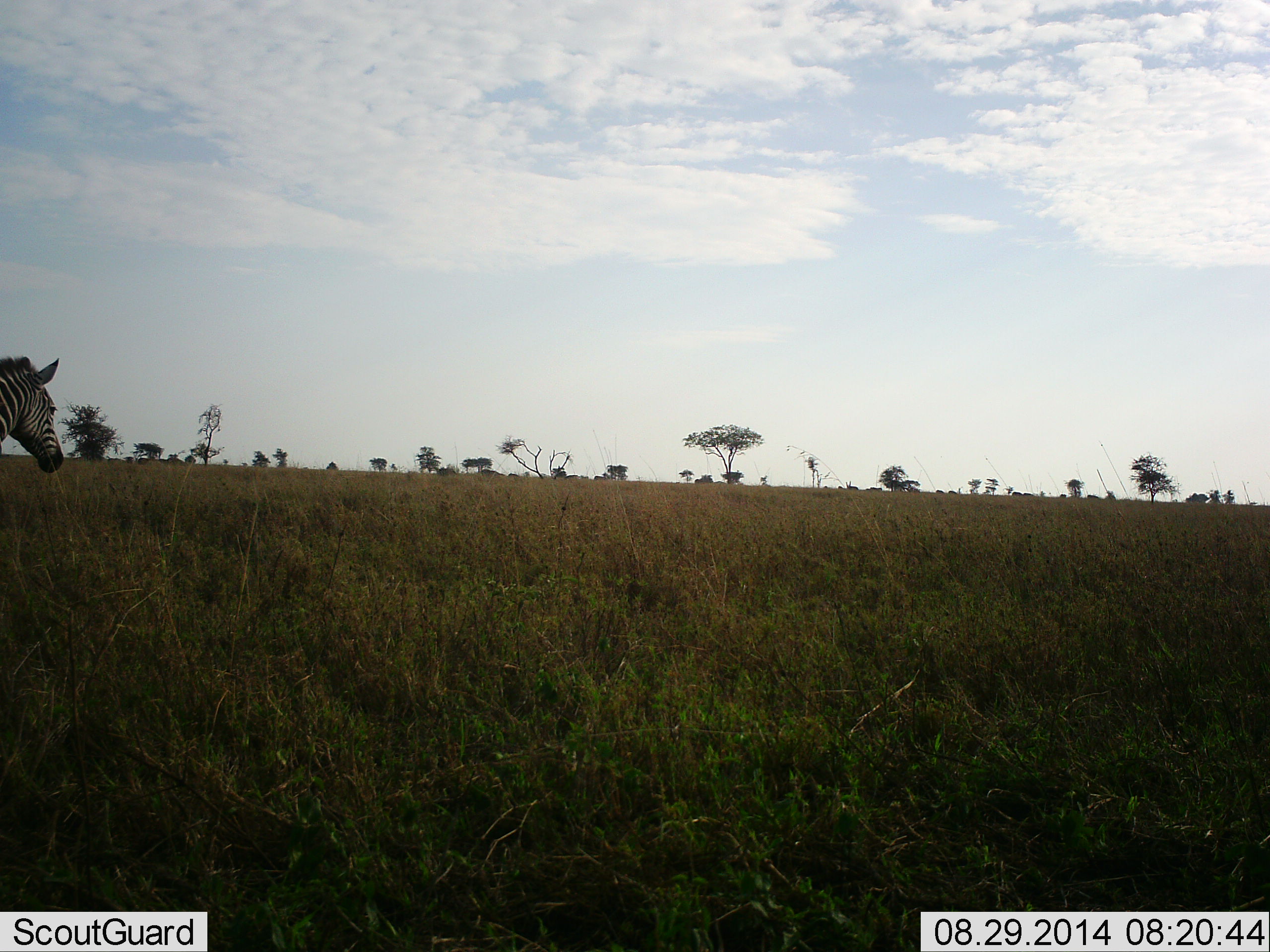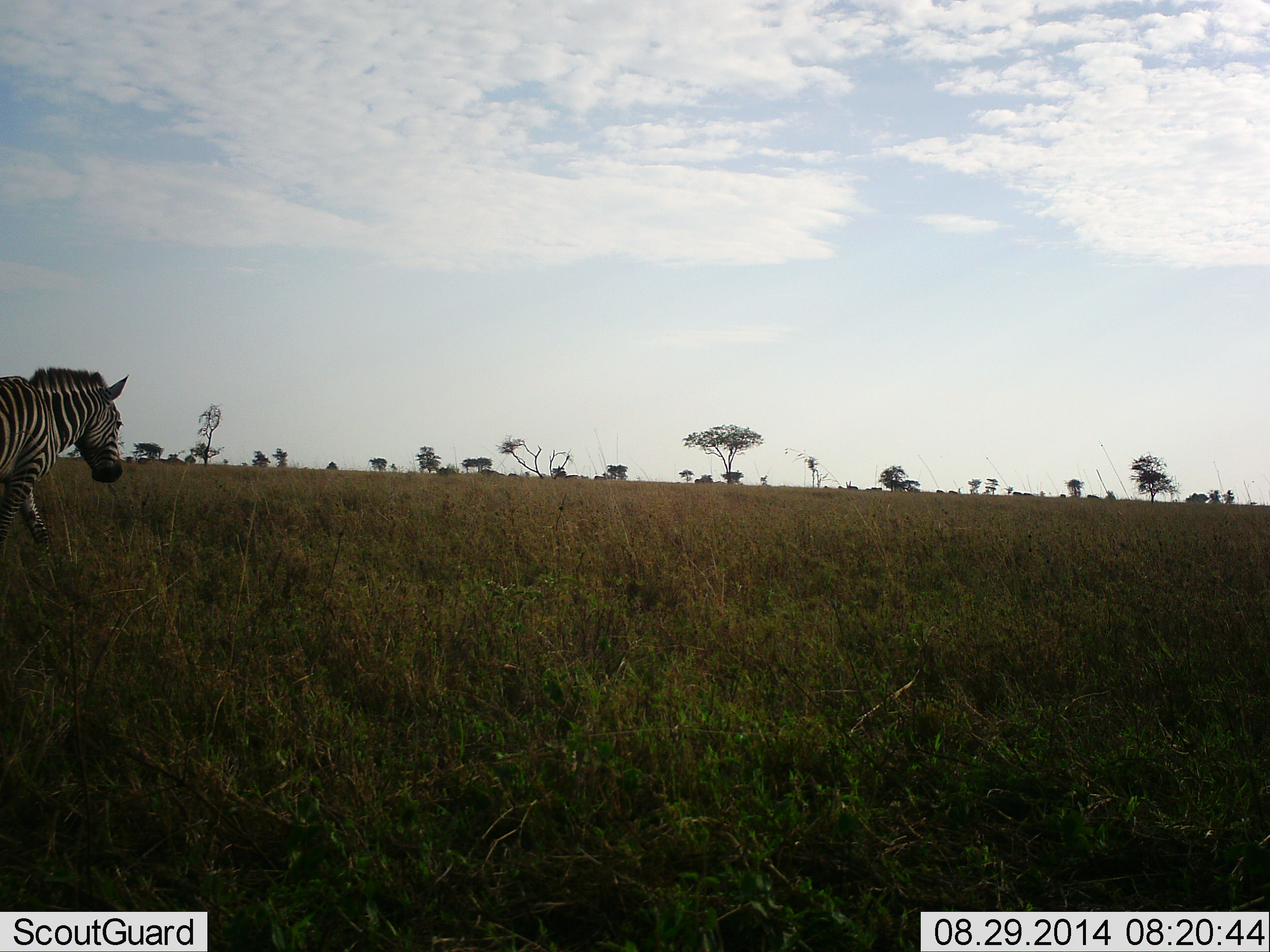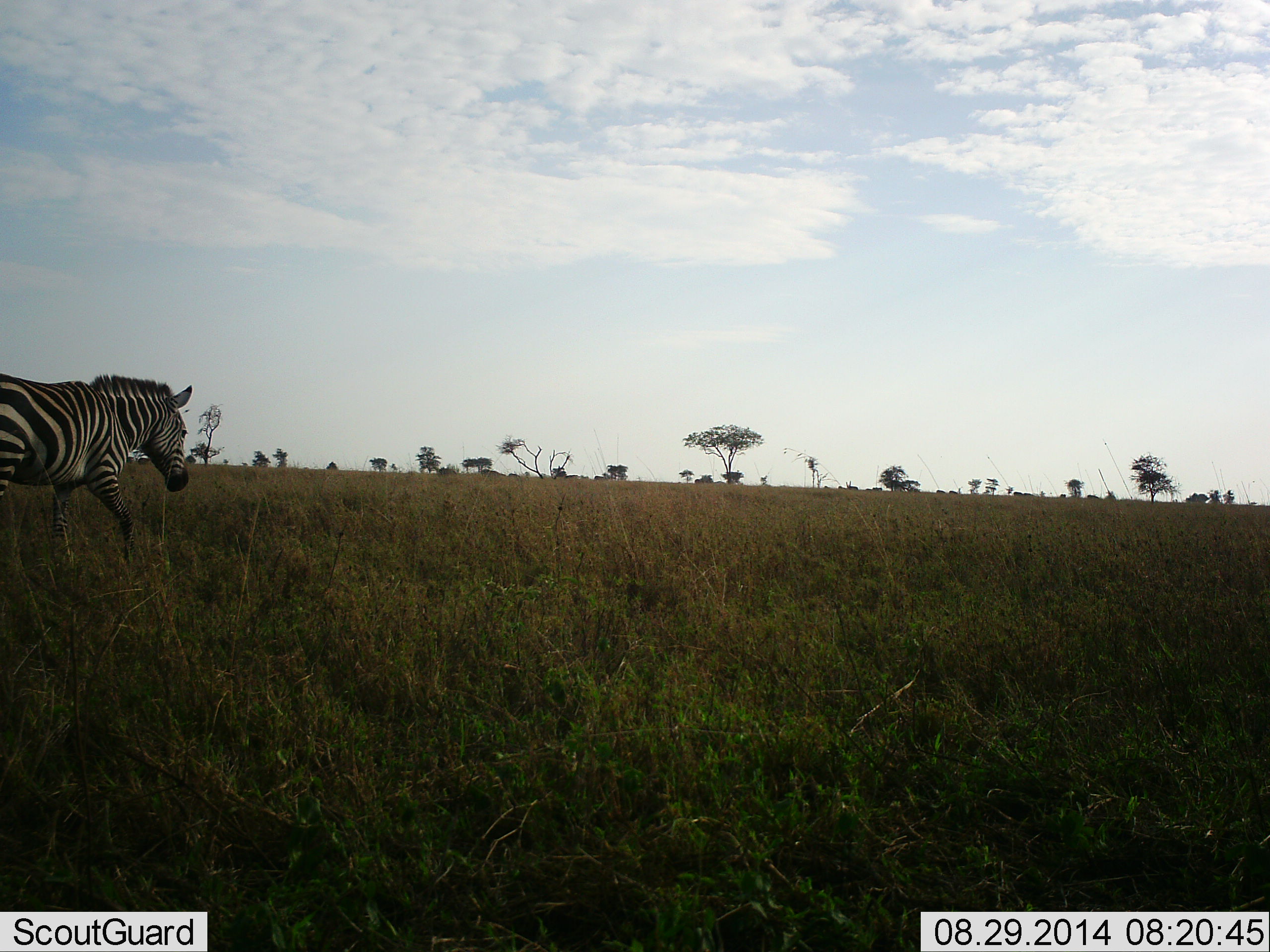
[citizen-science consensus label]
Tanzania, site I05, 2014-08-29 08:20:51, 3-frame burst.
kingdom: Animalia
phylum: Chordata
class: Mammalia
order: Perissodactyla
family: Equidae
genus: Equus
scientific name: Equus quagga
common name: plains zebra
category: zebra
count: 1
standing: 10%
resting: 0%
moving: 80%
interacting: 0%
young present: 0%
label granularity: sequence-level